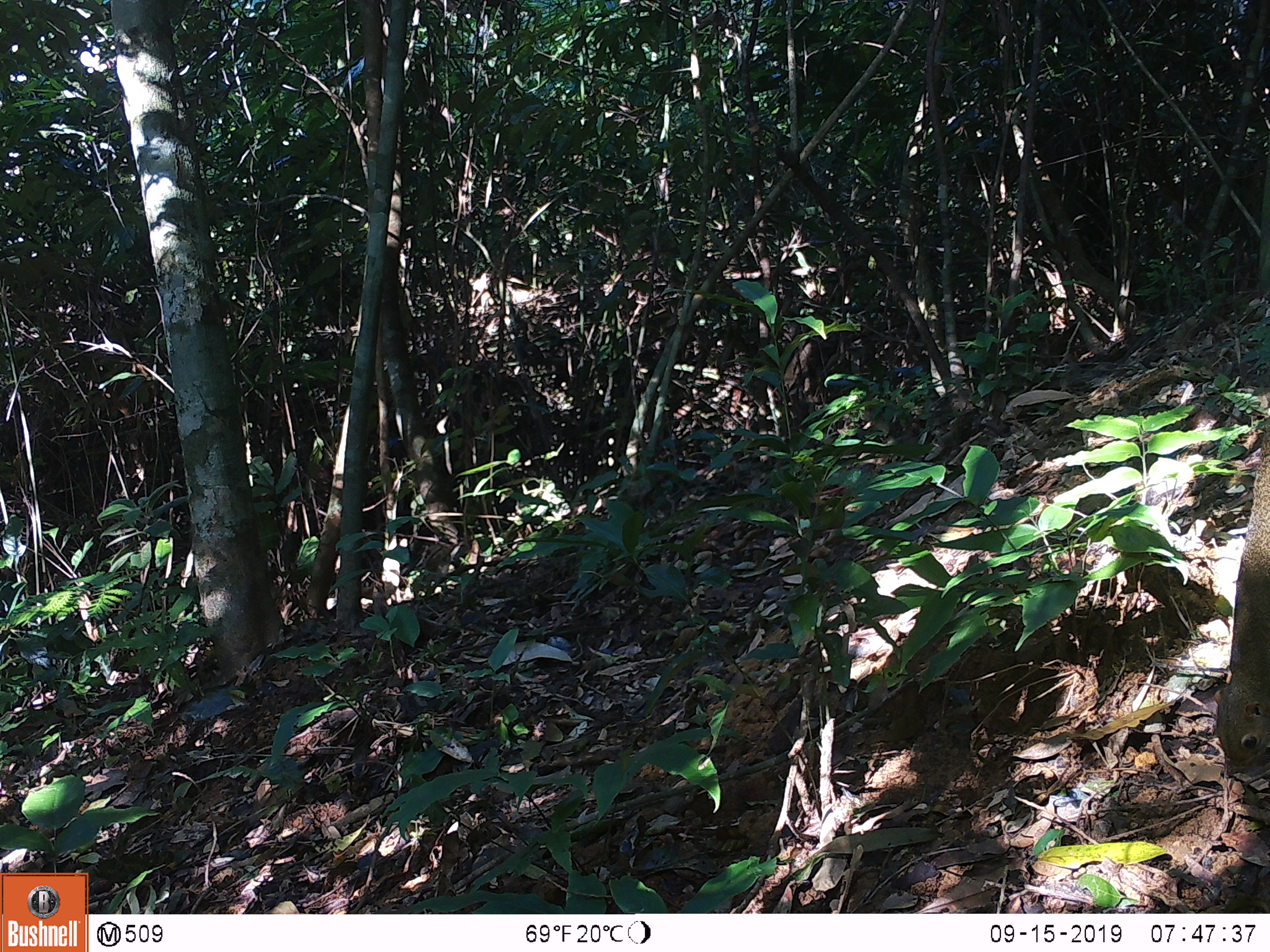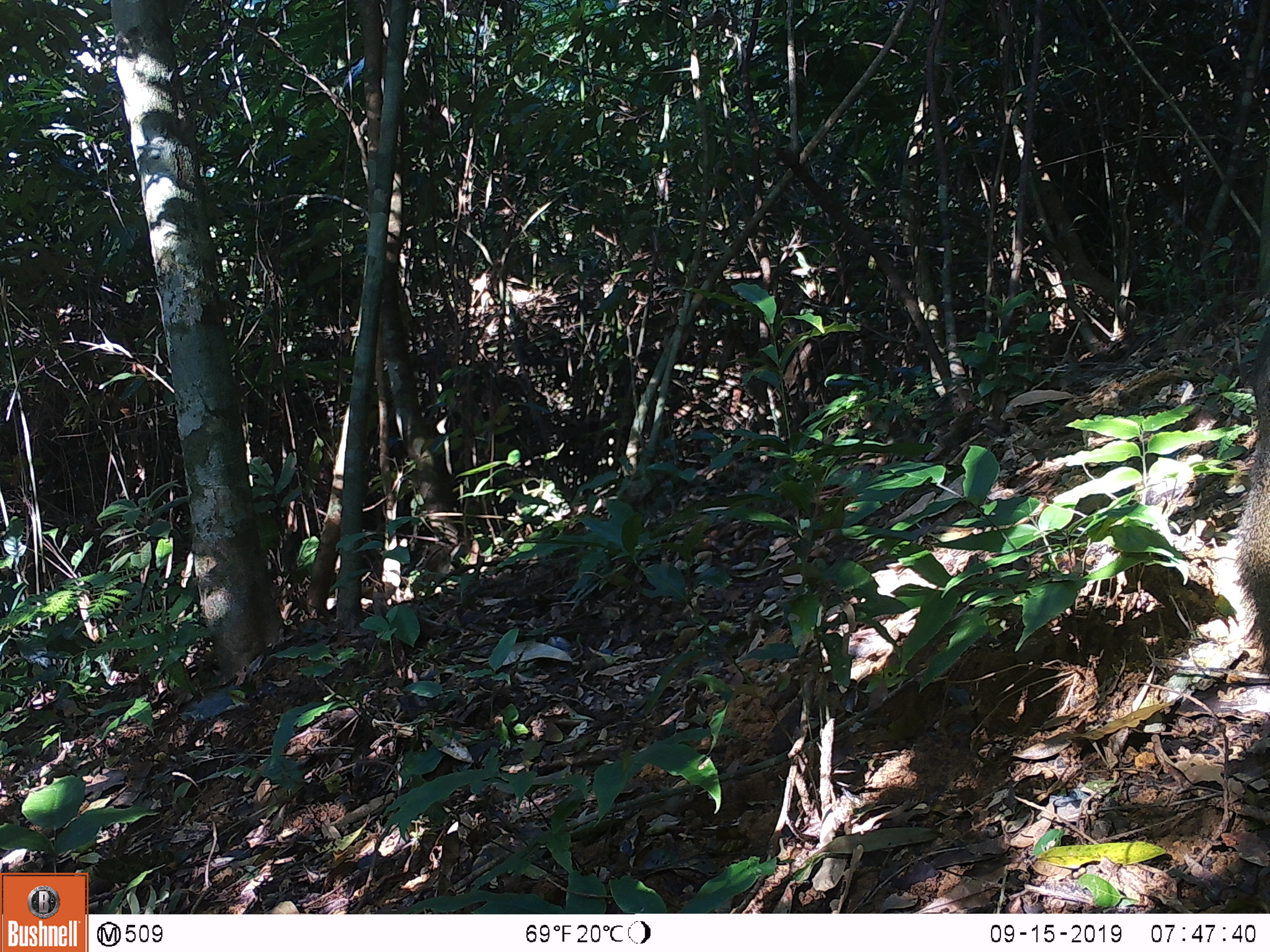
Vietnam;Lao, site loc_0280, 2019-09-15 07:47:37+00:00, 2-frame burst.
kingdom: Animalia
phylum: Chordata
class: Mammalia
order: Rodentia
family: Sciuridae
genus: Callosciurus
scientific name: Callosciurus erythraeus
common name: pallas's squirrel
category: pallass squirrel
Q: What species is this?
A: Pallass squirrel (pallas's squirrel) (Callosciurus erythraeus).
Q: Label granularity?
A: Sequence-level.